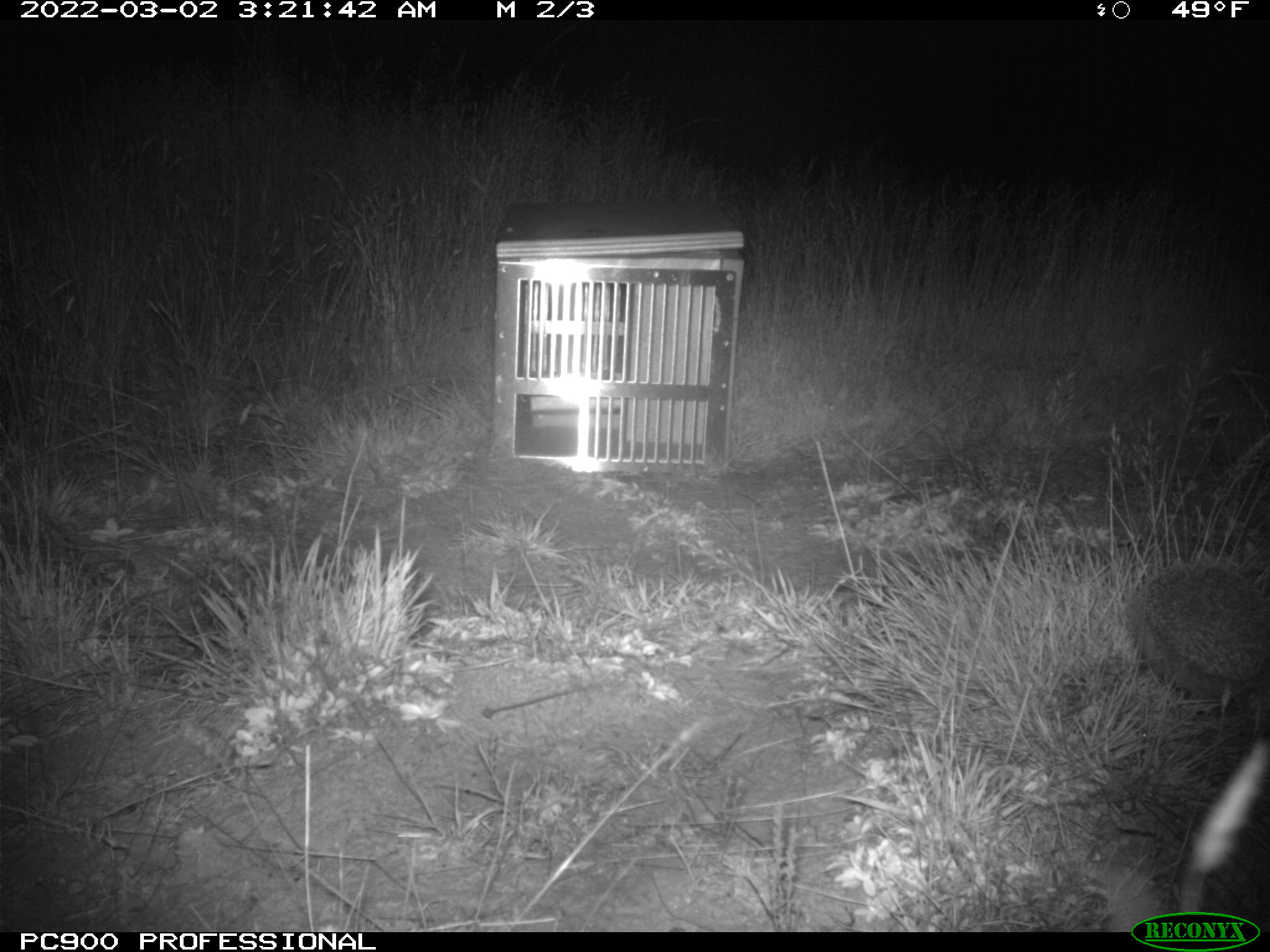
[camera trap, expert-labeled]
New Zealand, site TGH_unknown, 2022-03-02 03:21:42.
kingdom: Animalia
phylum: Chordata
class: Mammalia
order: Eulipotyphla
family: Erinaceidae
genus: Erinaceus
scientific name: Erinaceus europaeus europaeus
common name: european hedgehog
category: hedgehog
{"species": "hedgehog (european hedgehog) (Erinaceus europaeus europaeus)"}